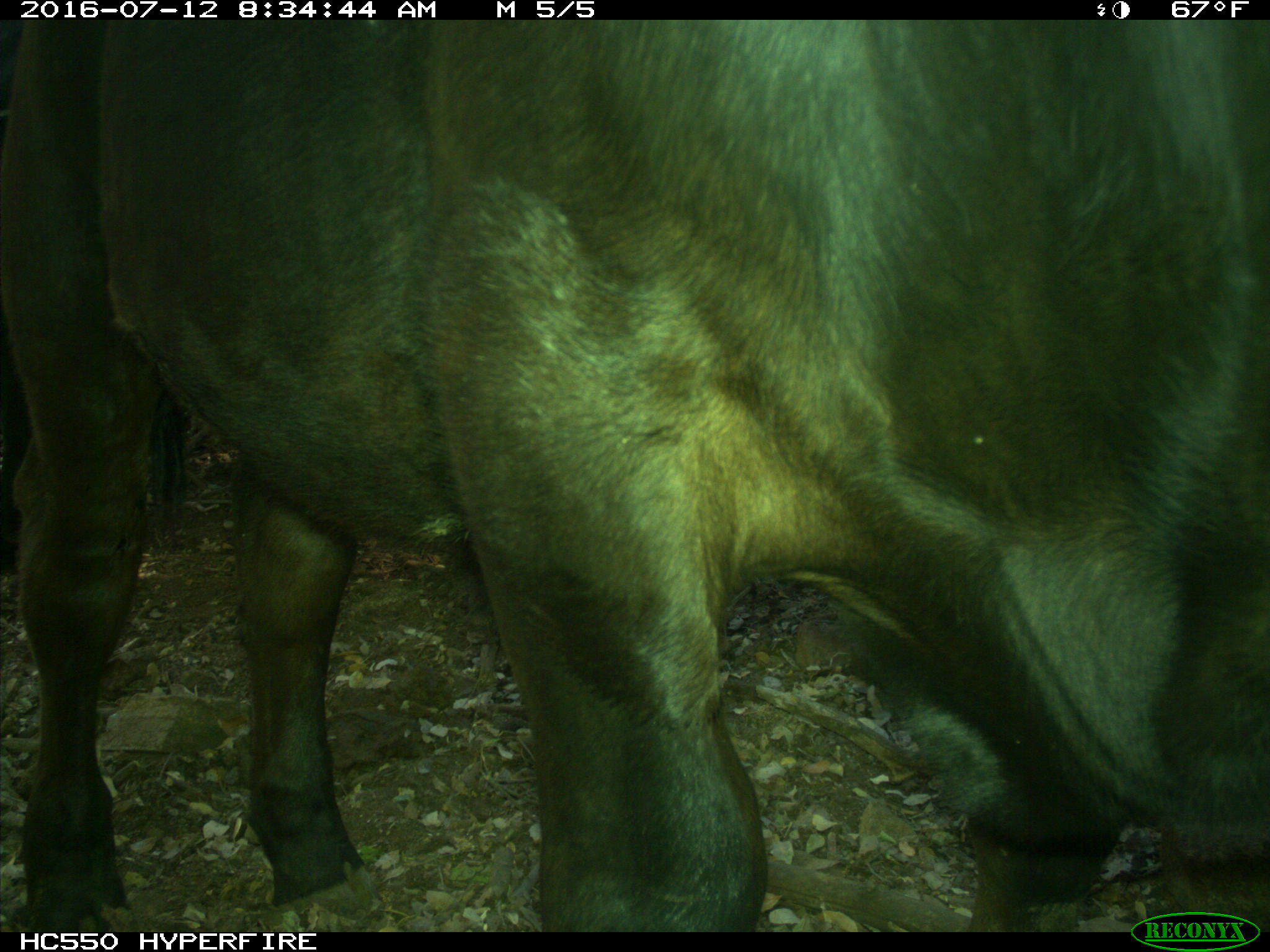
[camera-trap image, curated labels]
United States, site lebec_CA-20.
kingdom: Animalia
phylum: Chordata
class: Mammalia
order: Artiodactyla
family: Bovidae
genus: Bos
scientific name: Bos taurus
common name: domestic cow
Bos taurus (domestic cow).